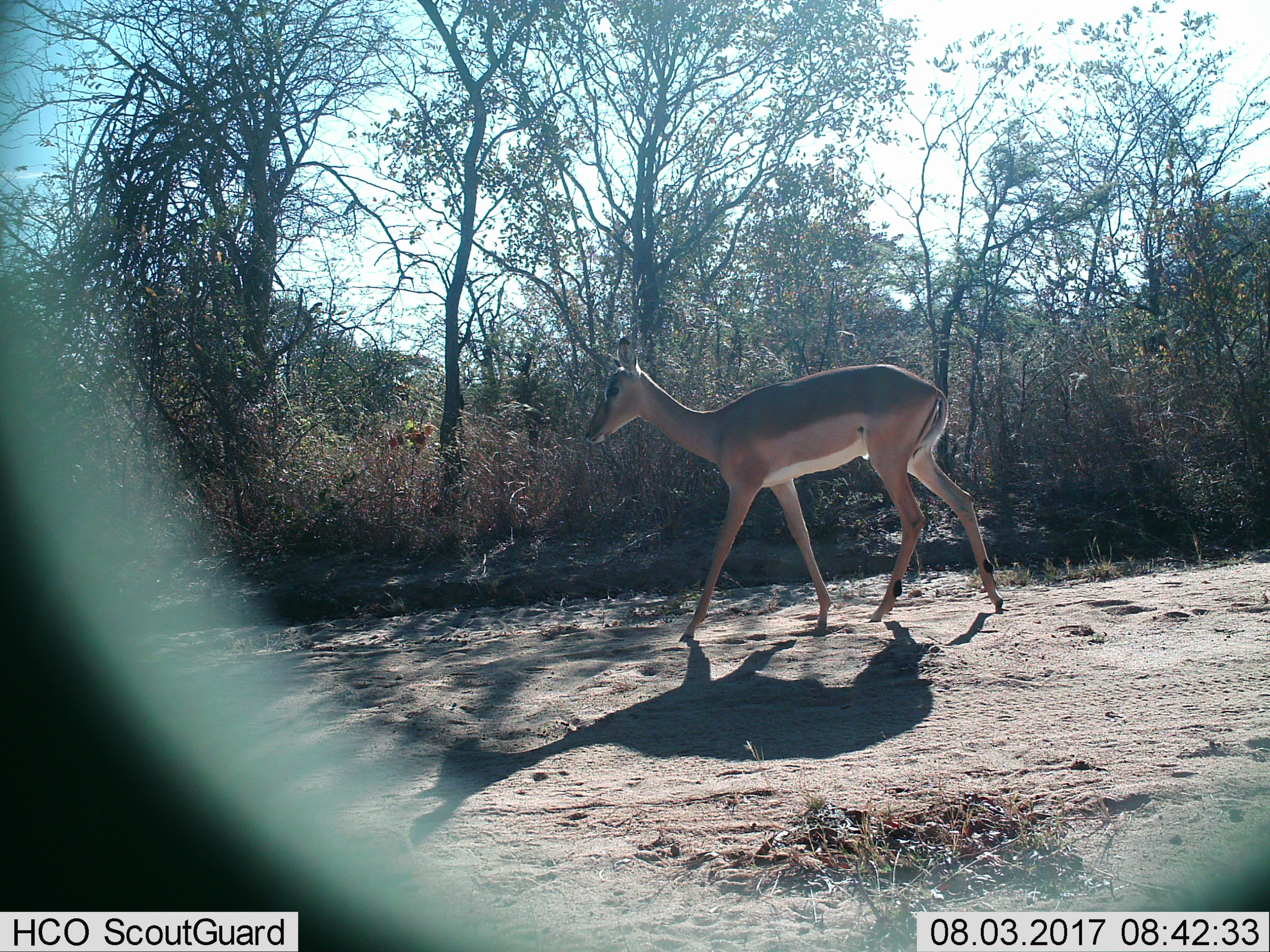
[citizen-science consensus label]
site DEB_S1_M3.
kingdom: Animalia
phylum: Chordata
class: Mammalia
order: Artiodactyla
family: Bovidae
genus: Aepyceros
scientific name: Aepyceros melampus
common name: impala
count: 1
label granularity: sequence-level